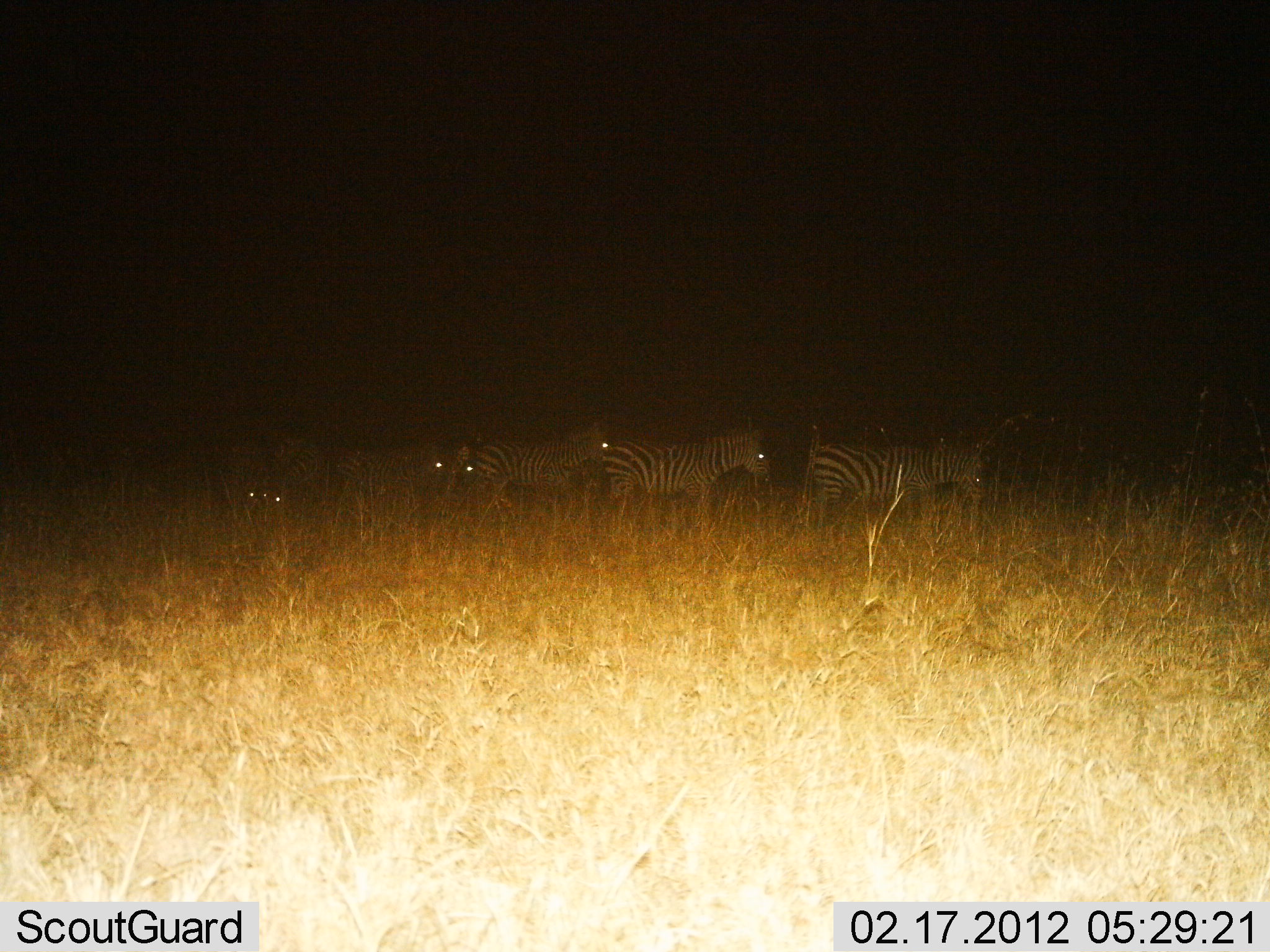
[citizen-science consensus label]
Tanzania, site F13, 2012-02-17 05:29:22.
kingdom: Animalia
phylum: Chordata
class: Mammalia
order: Perissodactyla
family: Equidae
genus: Equus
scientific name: Equus quagga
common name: plains zebra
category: zebra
Zebra (plains zebra) (Equus quagga), count 6. Behavior (volunteer vote fractions): standing 45%, resting 3%, moving 55%, interacting 3%. Young present (vote fraction): 0%. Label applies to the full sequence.